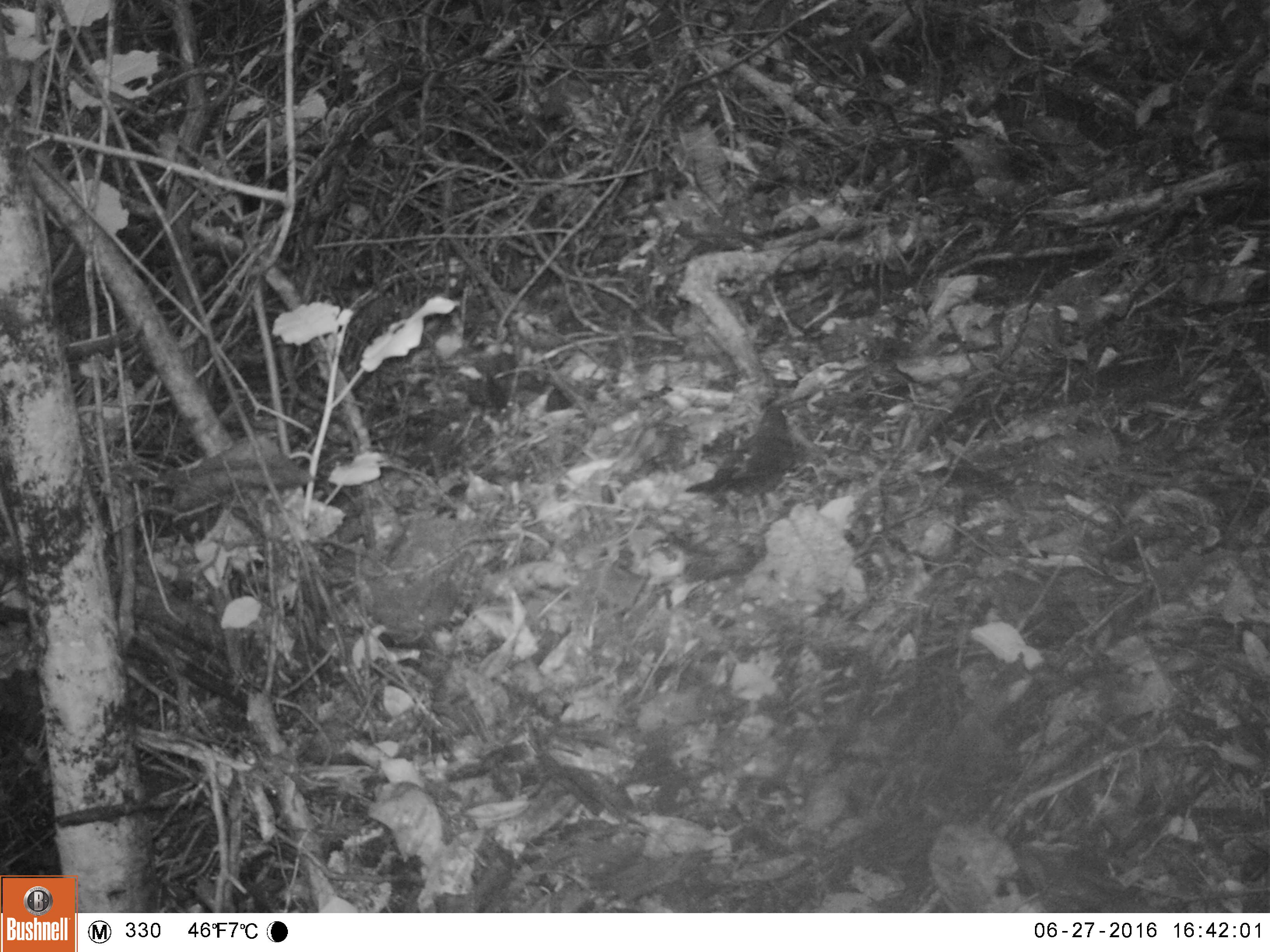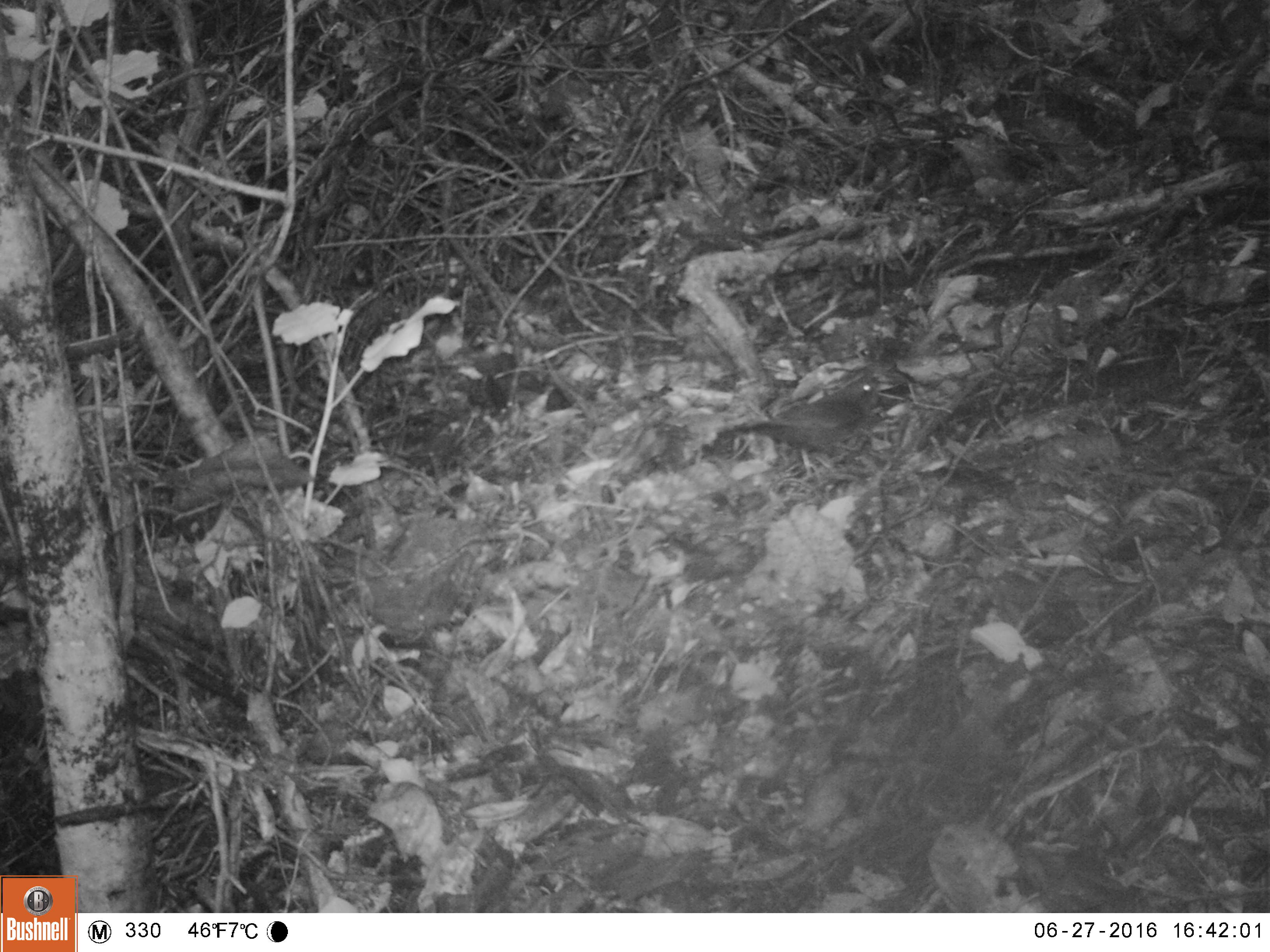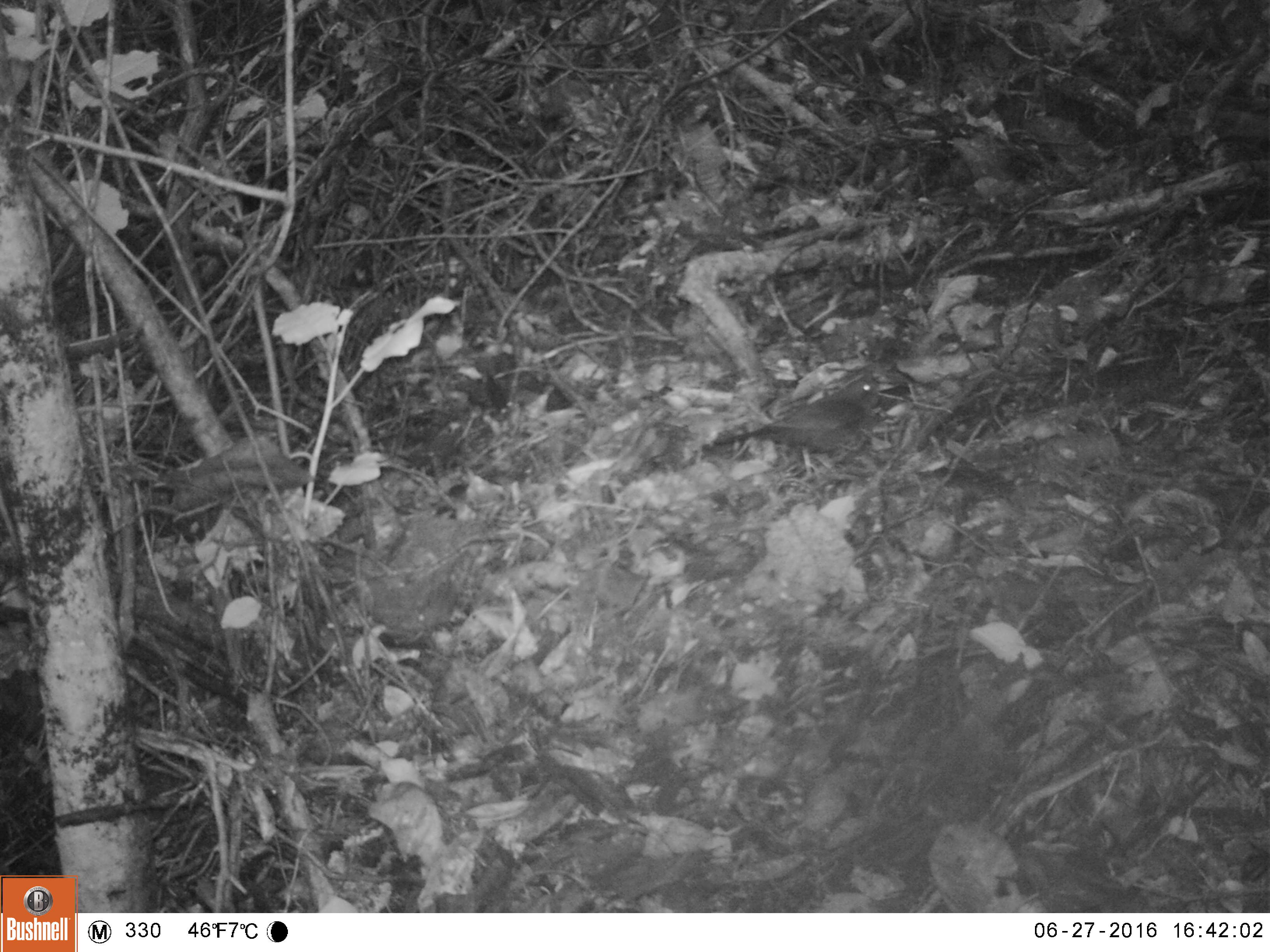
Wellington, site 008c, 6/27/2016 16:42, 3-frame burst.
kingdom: Animalia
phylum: Chordata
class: Aves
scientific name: Aves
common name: bird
Bird (Aves).